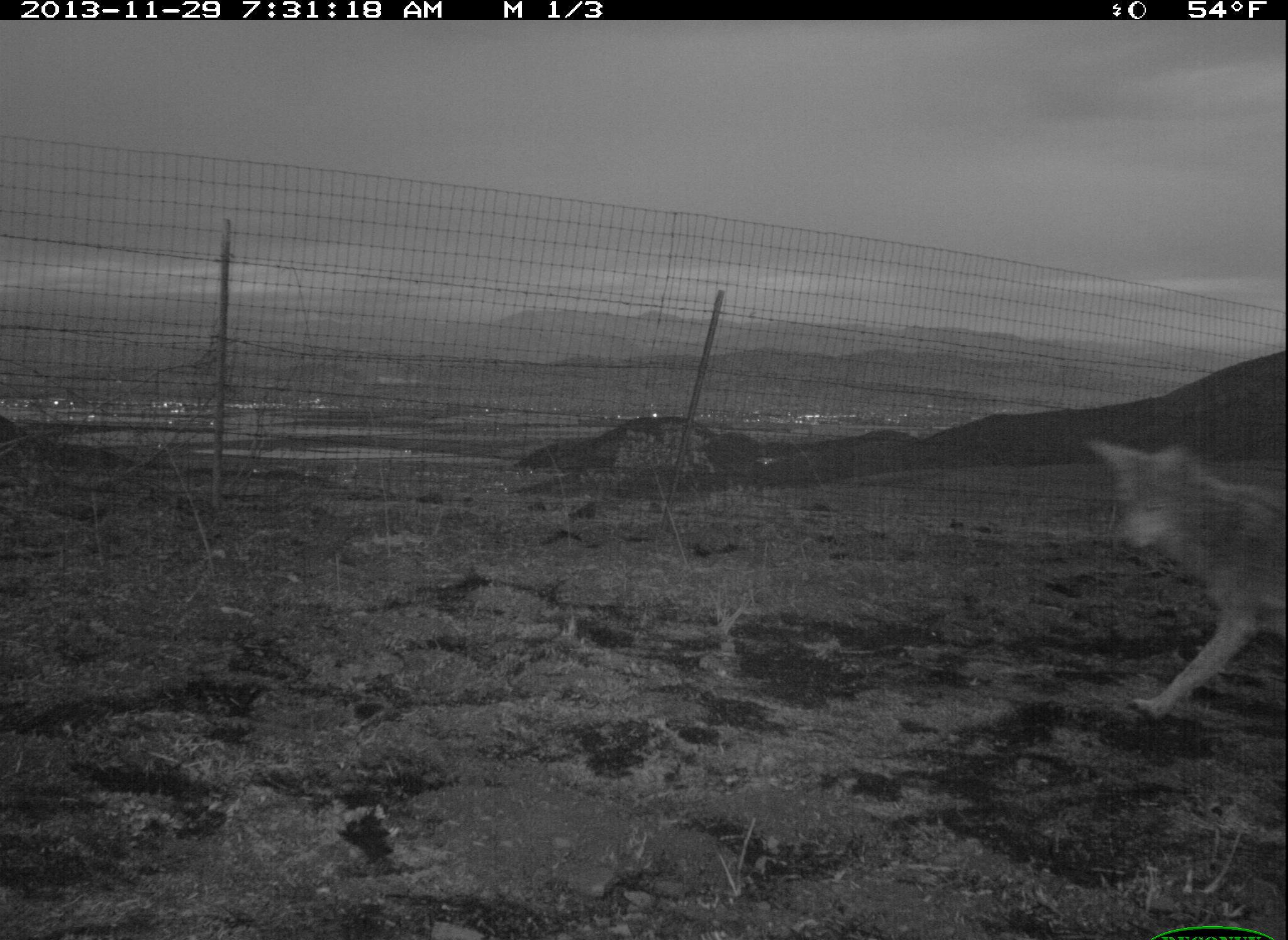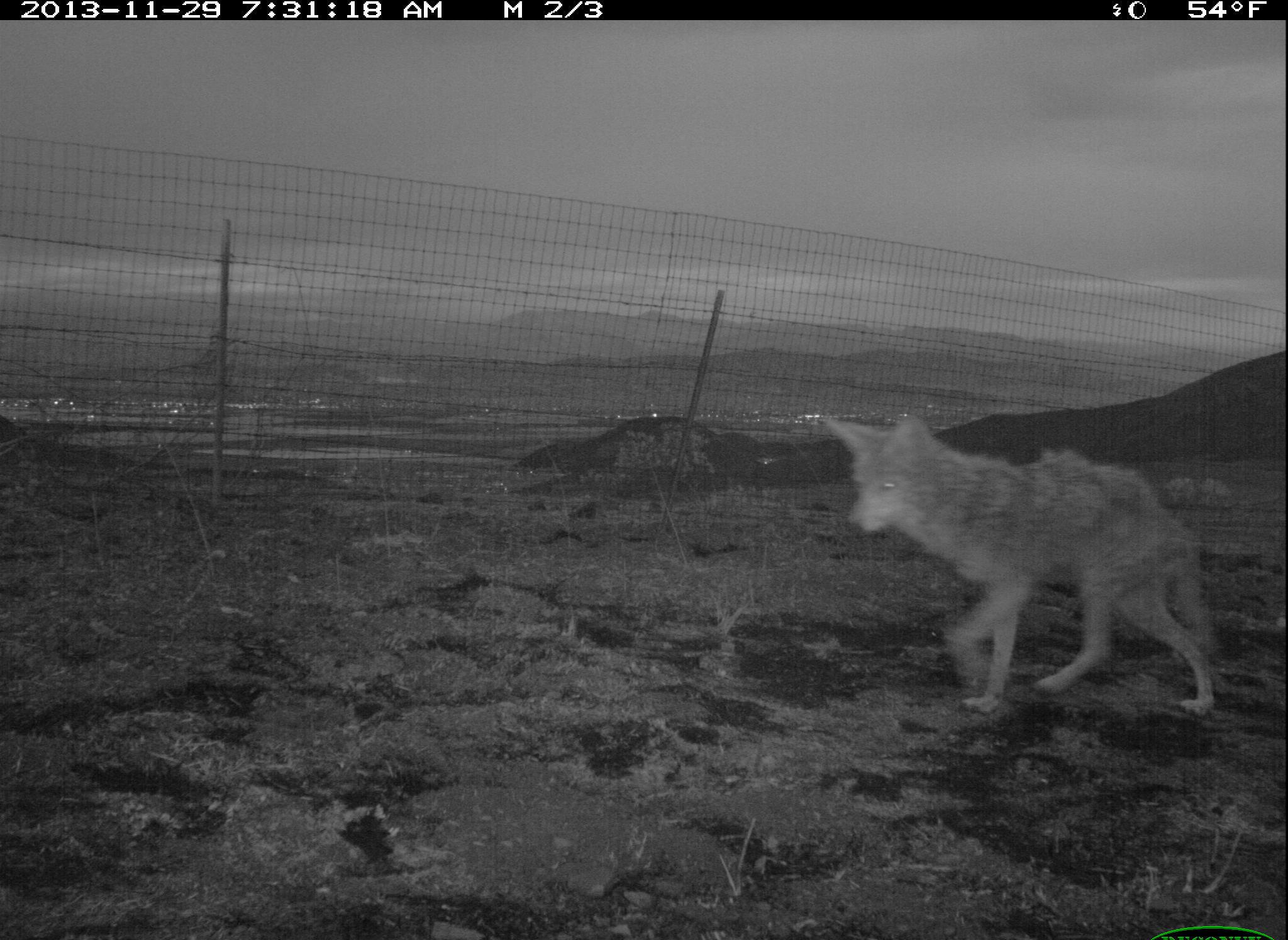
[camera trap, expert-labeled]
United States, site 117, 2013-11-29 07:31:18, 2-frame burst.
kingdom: Animalia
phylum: Chordata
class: Mammalia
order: Carnivora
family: Canidae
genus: Canis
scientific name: Canis latrans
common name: coyote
Coyote (Canis latrans).